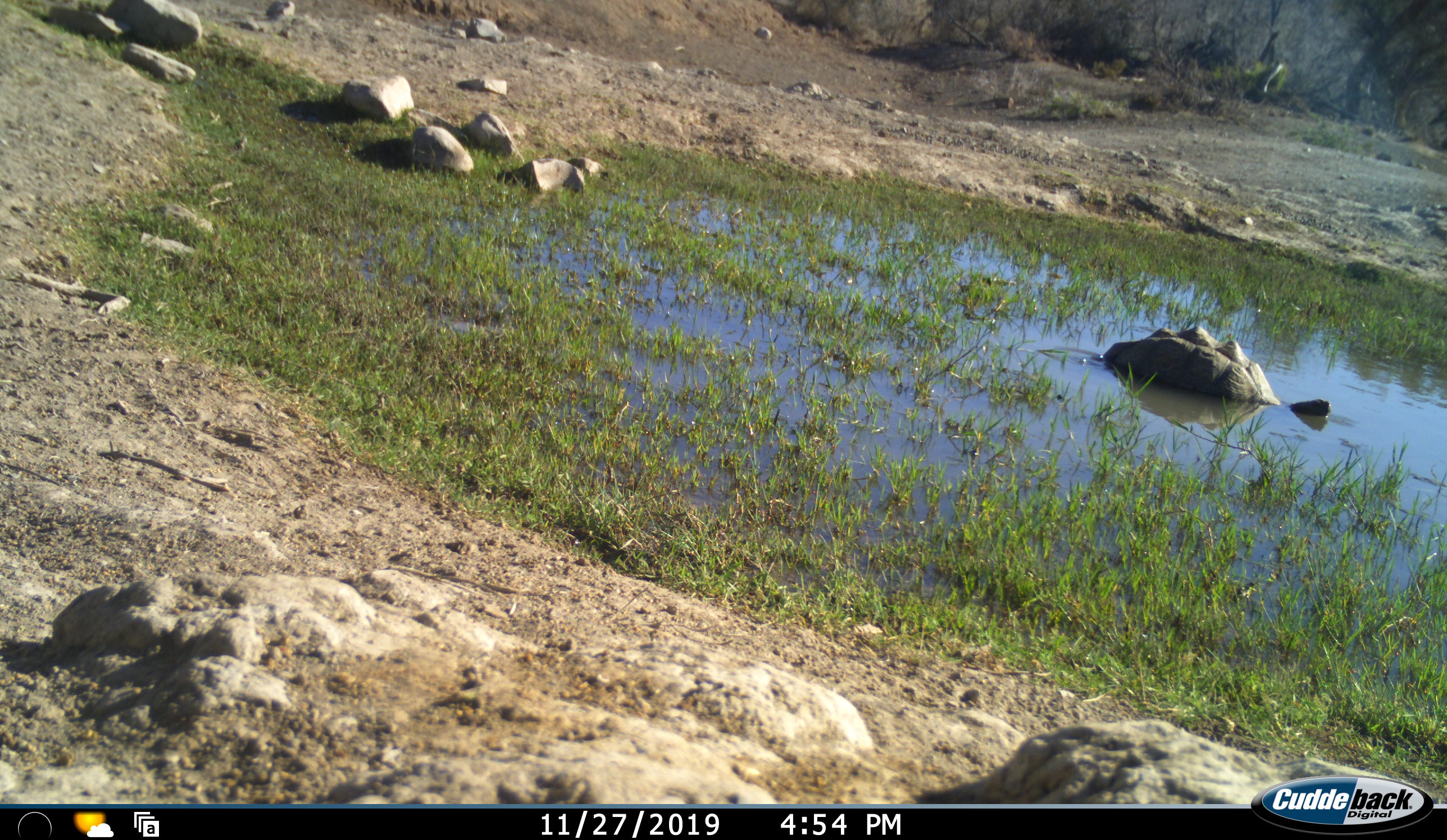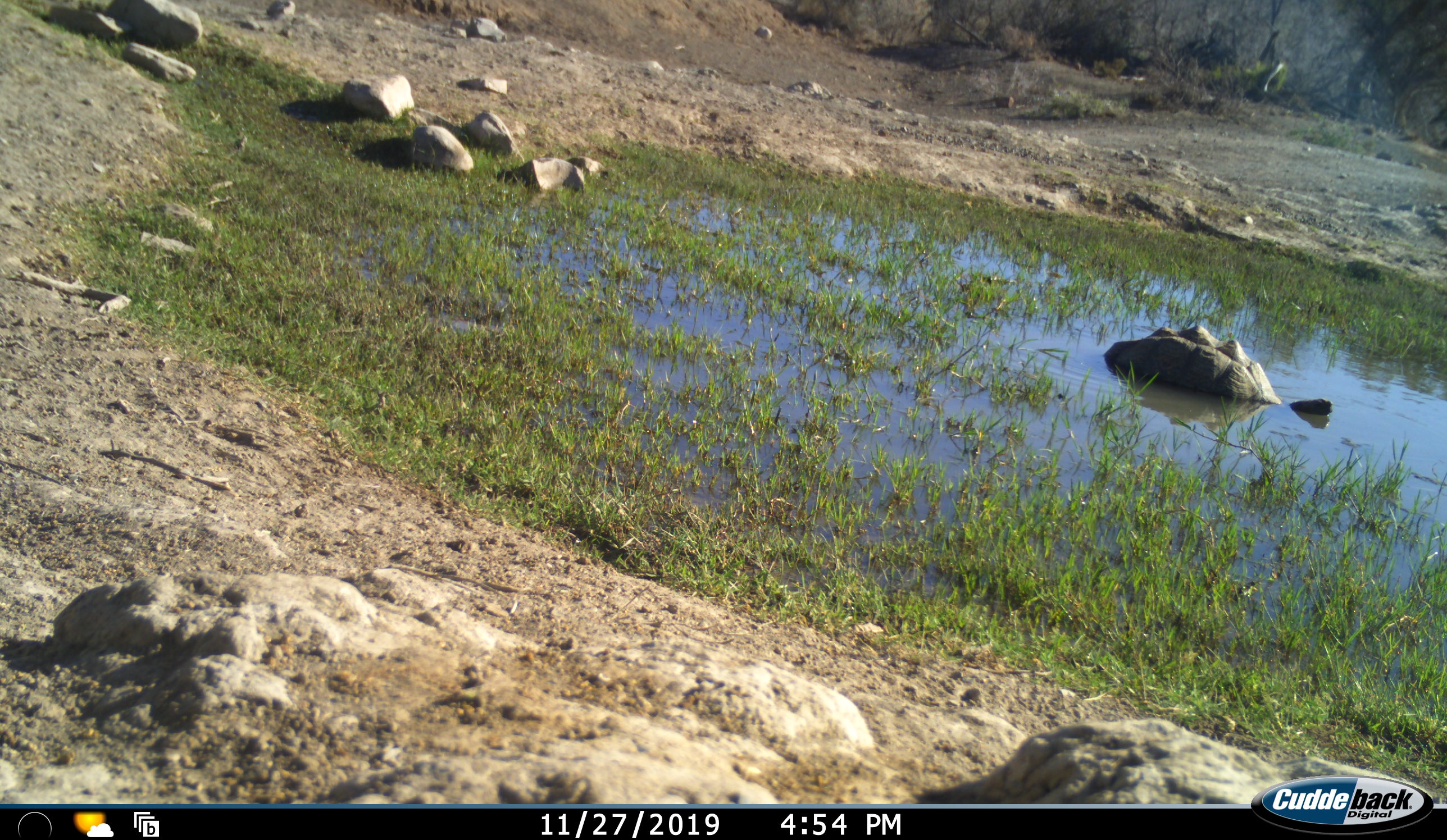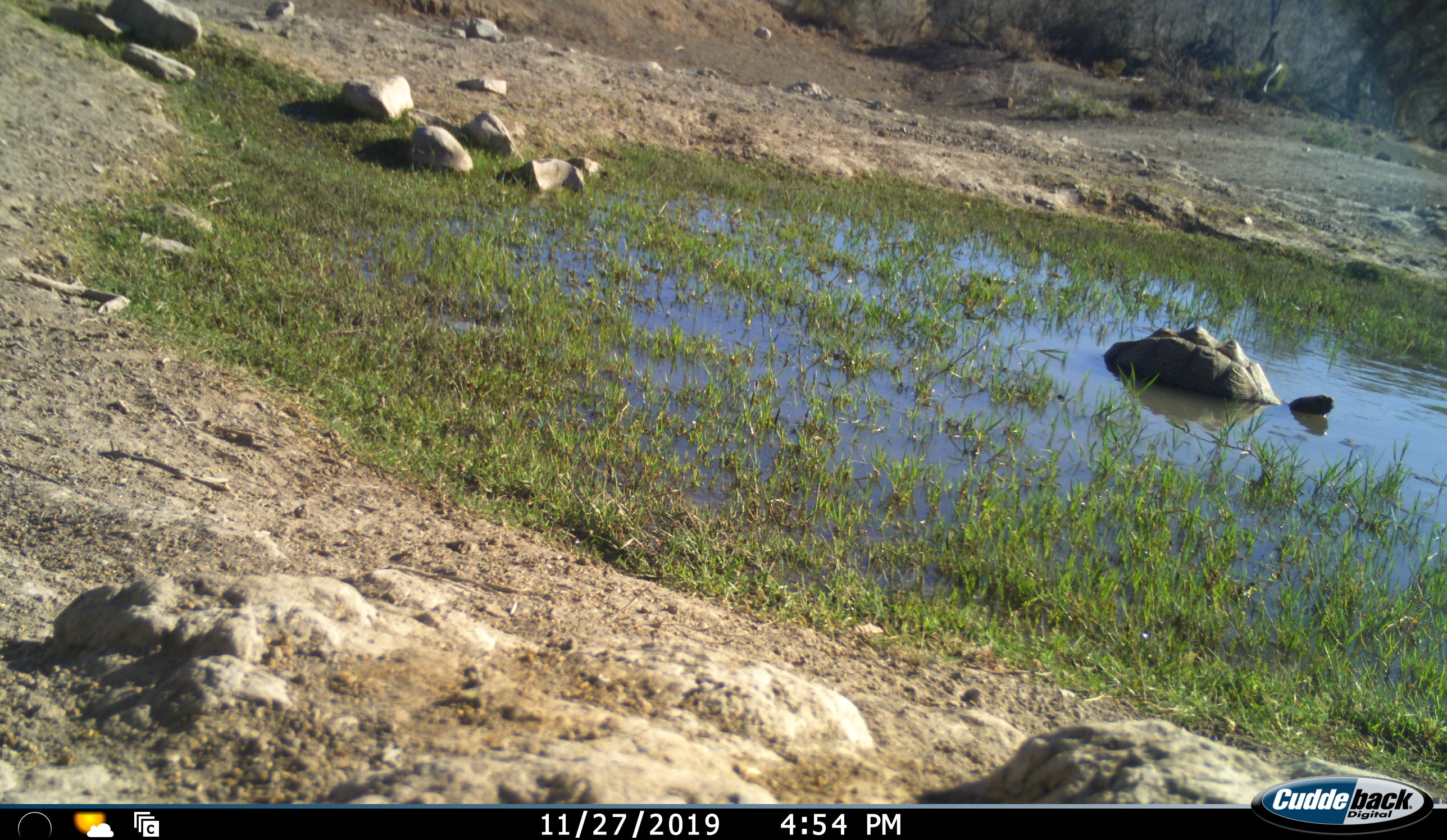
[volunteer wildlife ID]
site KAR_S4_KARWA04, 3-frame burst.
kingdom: Animalia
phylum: Chordata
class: Reptilia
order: Testudines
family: Testudinidae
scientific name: Testudinidae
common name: tortoise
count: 1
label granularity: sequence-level